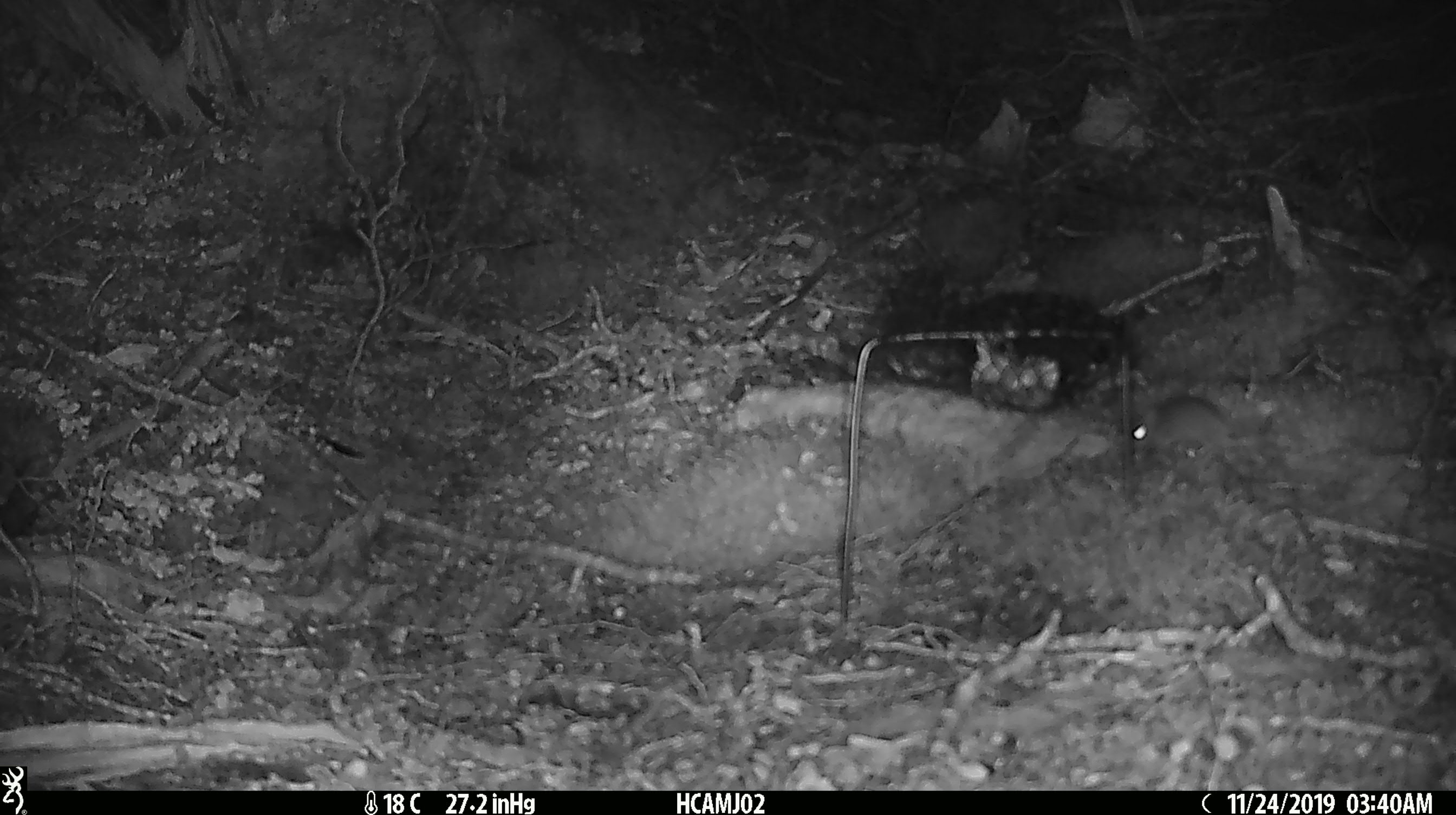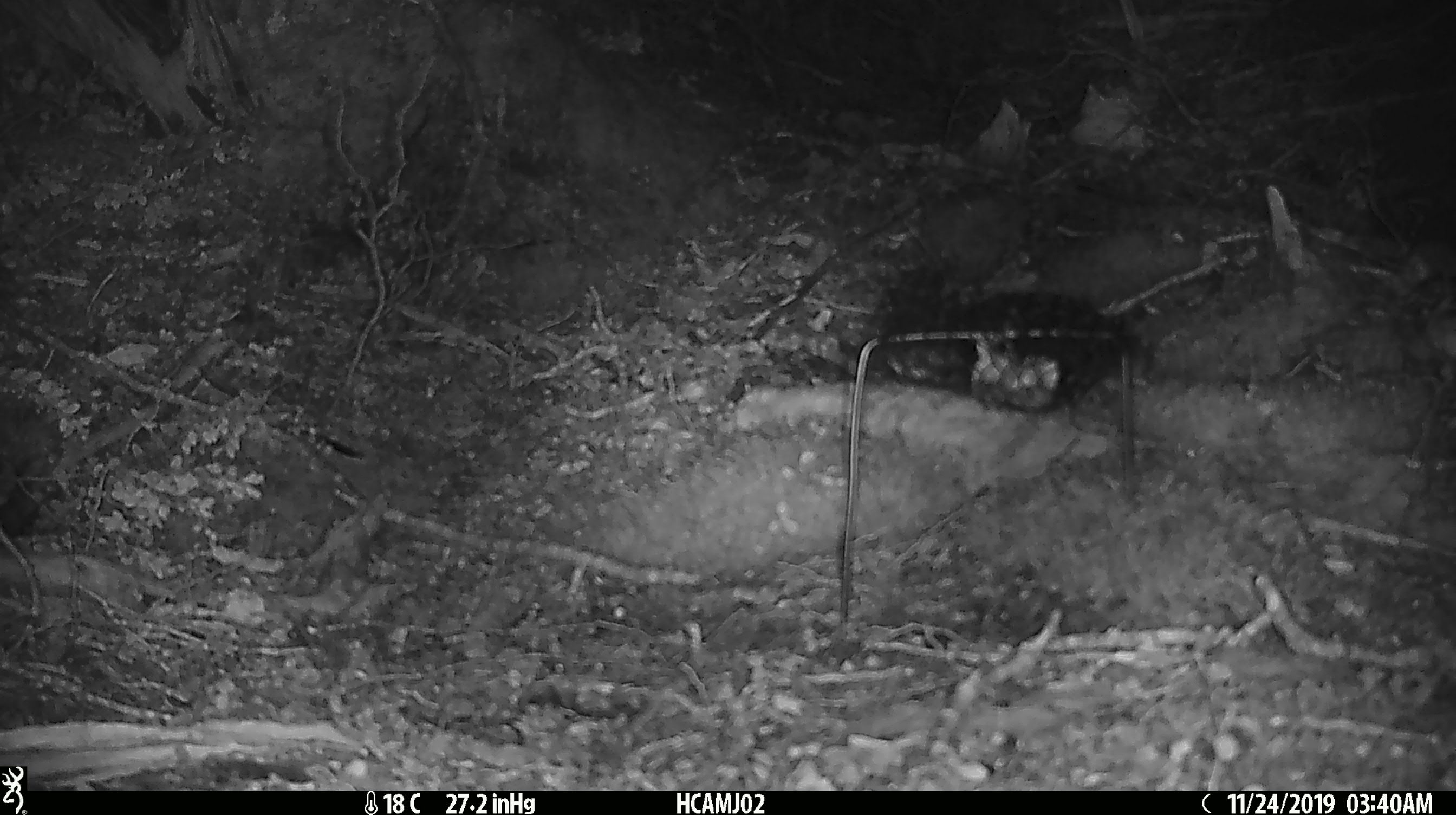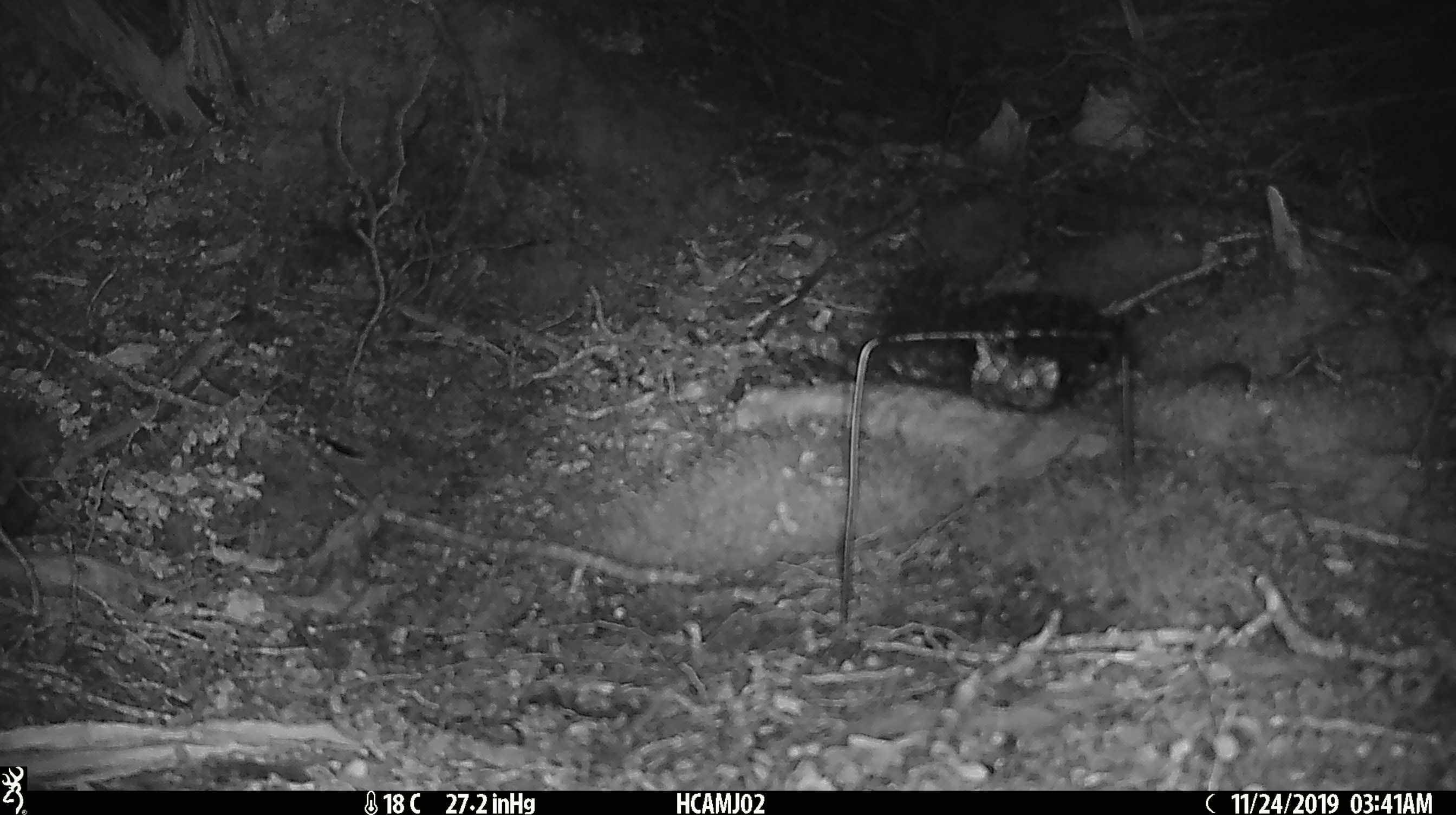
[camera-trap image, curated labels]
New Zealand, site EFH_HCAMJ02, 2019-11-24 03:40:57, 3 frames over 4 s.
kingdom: Animalia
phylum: Chordata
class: Mammalia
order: Rodentia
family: Muridae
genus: Mus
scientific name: Mus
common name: mouse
Mouse (Mus).